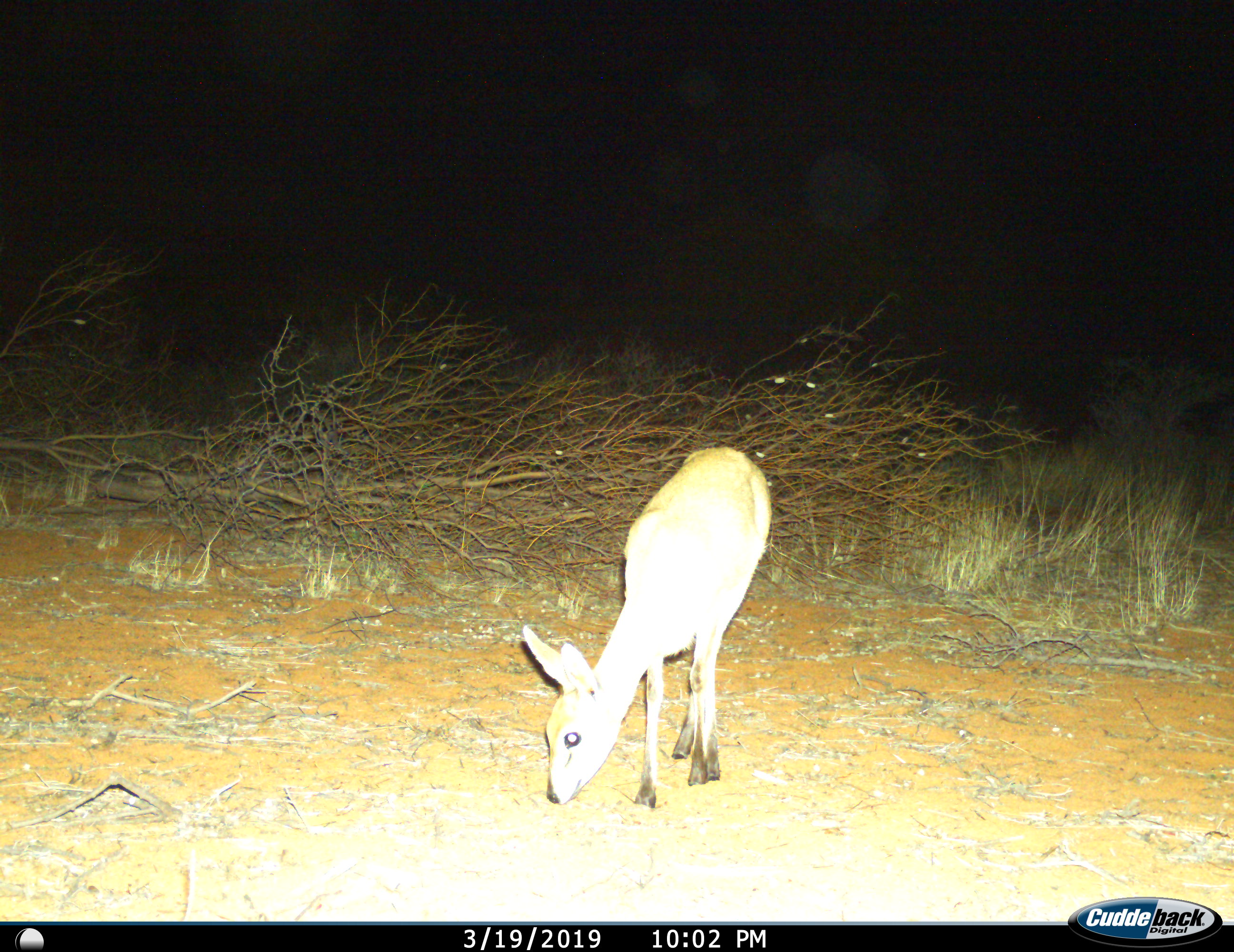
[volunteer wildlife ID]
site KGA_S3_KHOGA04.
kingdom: Animalia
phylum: Chordata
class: Mammalia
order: Artiodactyla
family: Bovidae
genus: Raphicerus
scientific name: Raphicerus campestris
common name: steenbok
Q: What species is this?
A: Steenbok (Raphicerus campestris).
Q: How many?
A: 1.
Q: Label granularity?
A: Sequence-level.